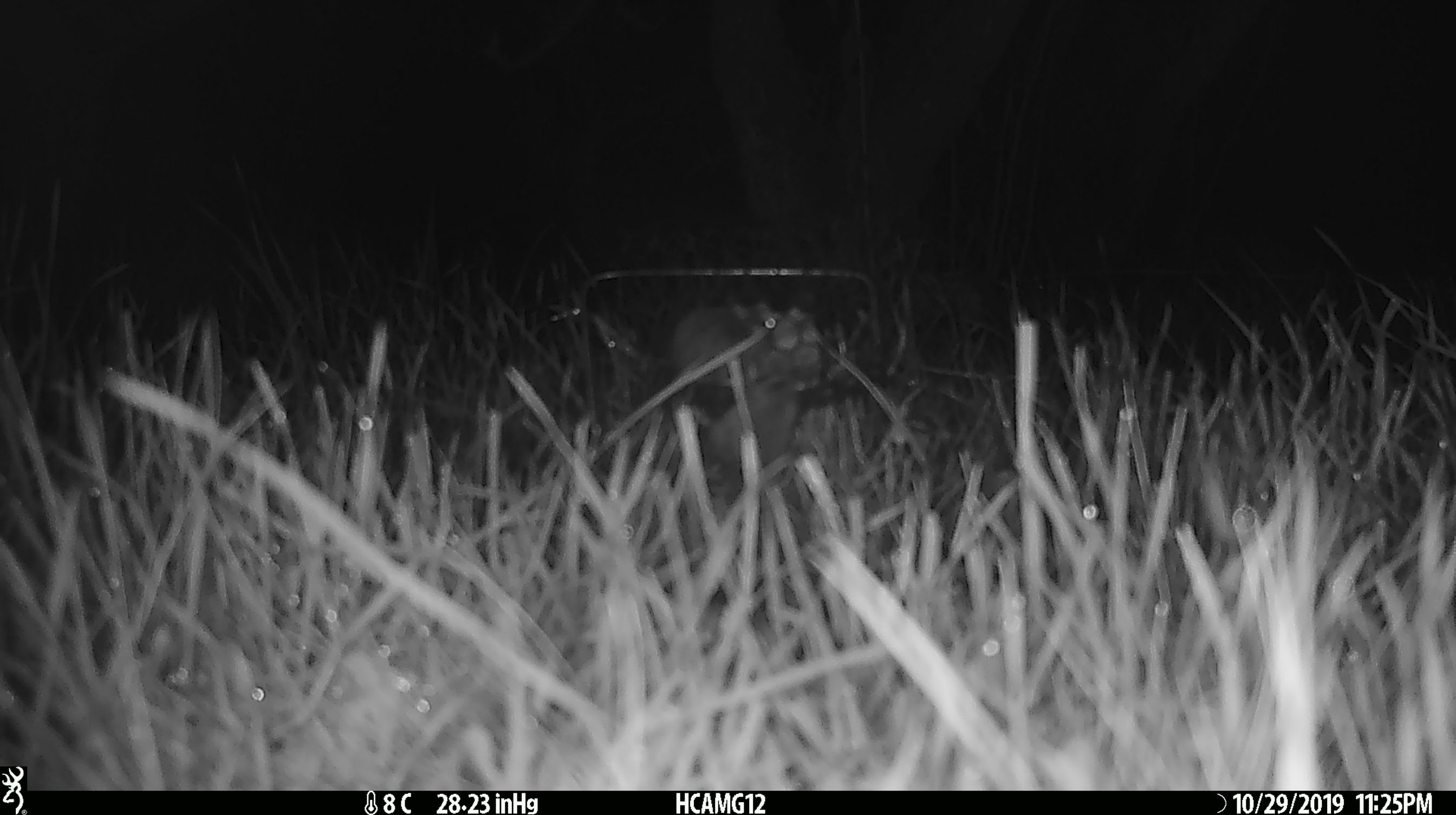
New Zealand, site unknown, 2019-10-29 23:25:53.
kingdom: Animalia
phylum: Chordata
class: Mammalia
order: Rodentia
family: Muridae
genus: Mus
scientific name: Mus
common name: mouse